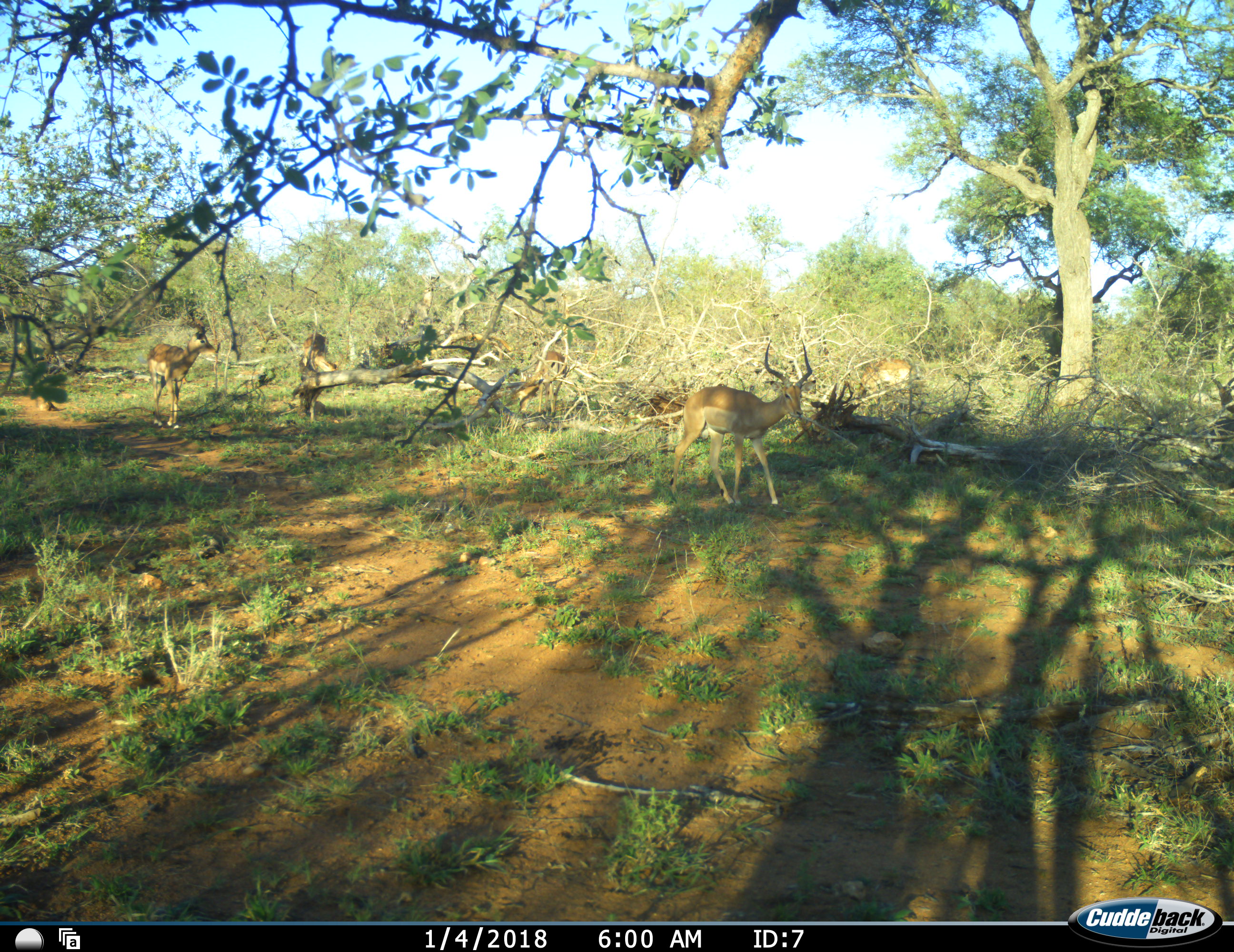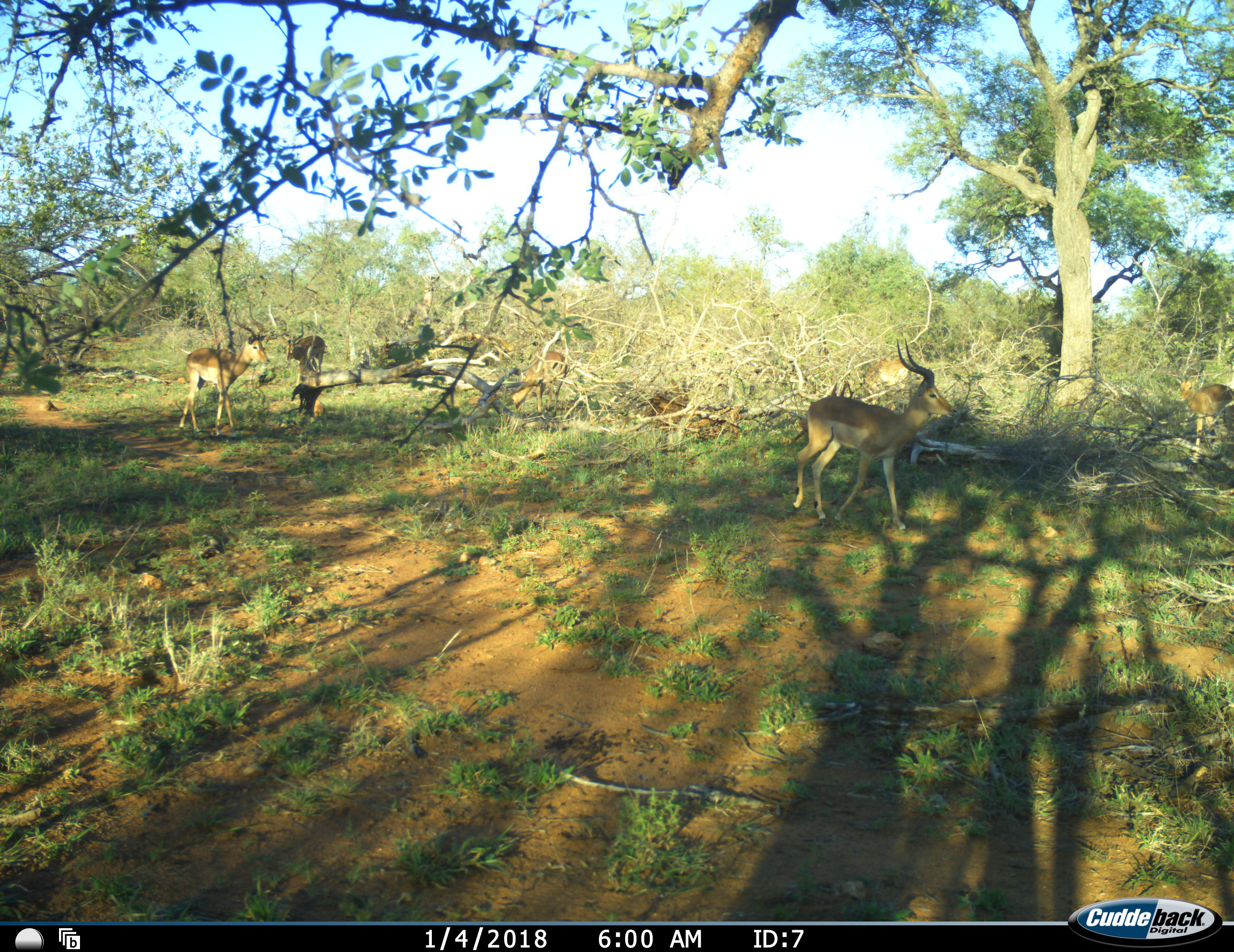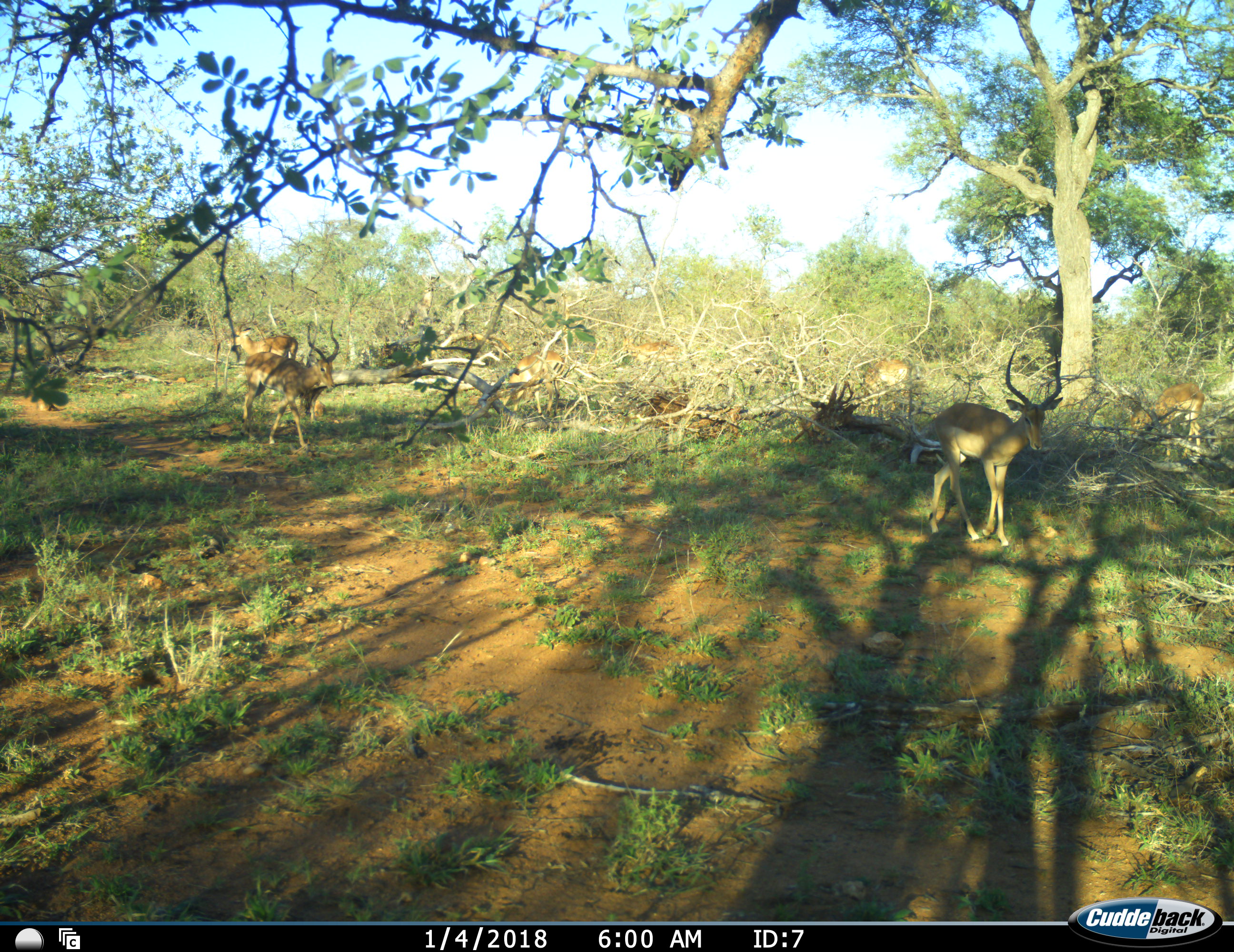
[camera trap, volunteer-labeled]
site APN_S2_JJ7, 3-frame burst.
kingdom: Animalia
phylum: Chordata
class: Mammalia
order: Artiodactyla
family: Bovidae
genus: Aepyceros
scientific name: Aepyceros melampus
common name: impala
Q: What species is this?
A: Impala (Aepyceros melampus).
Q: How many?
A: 6.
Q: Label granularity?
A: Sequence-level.